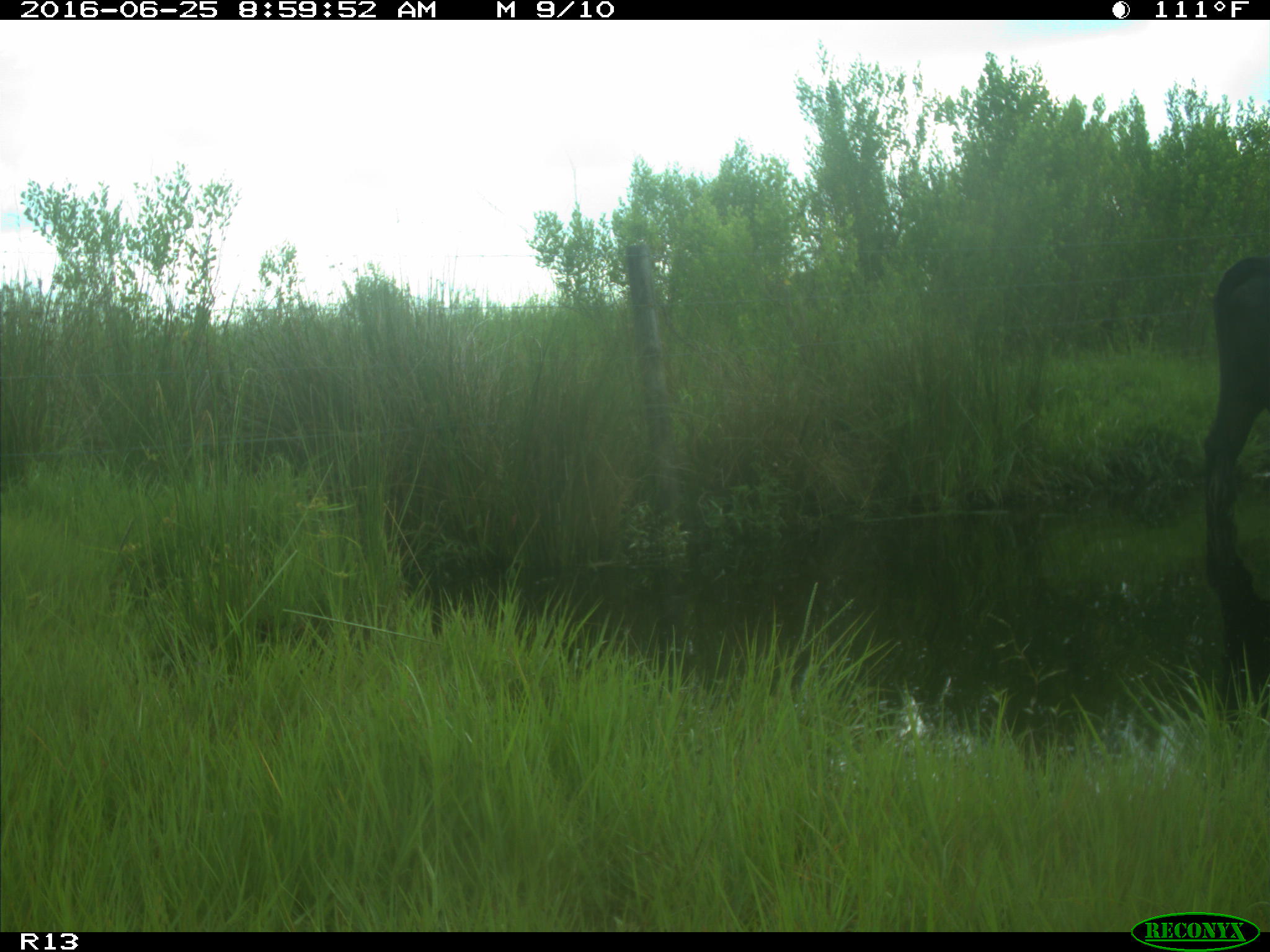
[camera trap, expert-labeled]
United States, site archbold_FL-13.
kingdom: Animalia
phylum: Chordata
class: Mammalia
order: Artiodactyla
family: Bovidae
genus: Bos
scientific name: Bos taurus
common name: domestic cow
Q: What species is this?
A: Bos taurus (domestic cow).